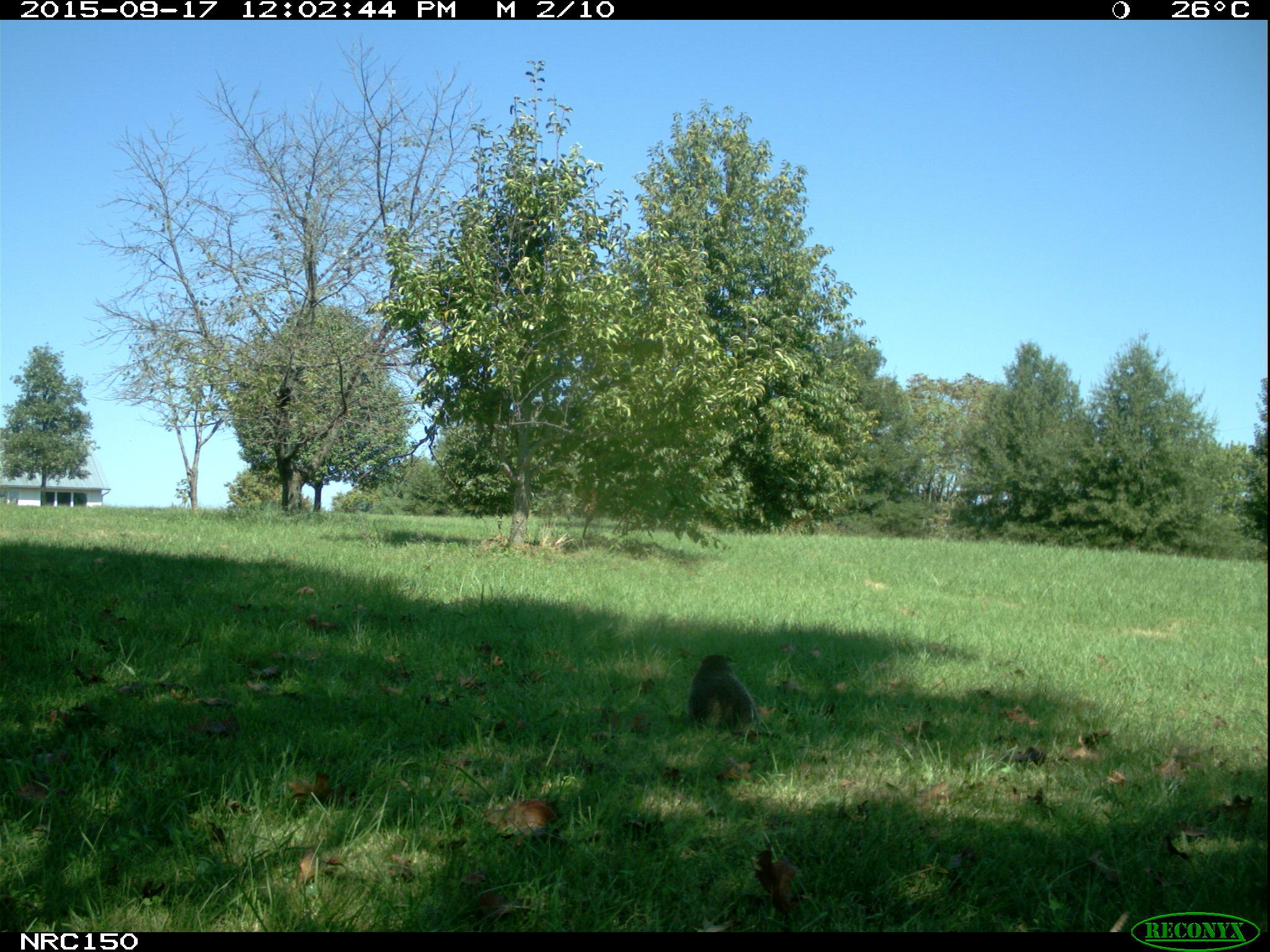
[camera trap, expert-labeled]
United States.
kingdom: Animalia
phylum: Chordata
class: Mammalia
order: Rodentia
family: Sciuridae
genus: Marmota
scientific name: Marmota monax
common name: woodchuck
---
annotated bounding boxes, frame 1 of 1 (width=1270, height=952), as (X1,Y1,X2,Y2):
Woodchuck: (683,646,761,738)